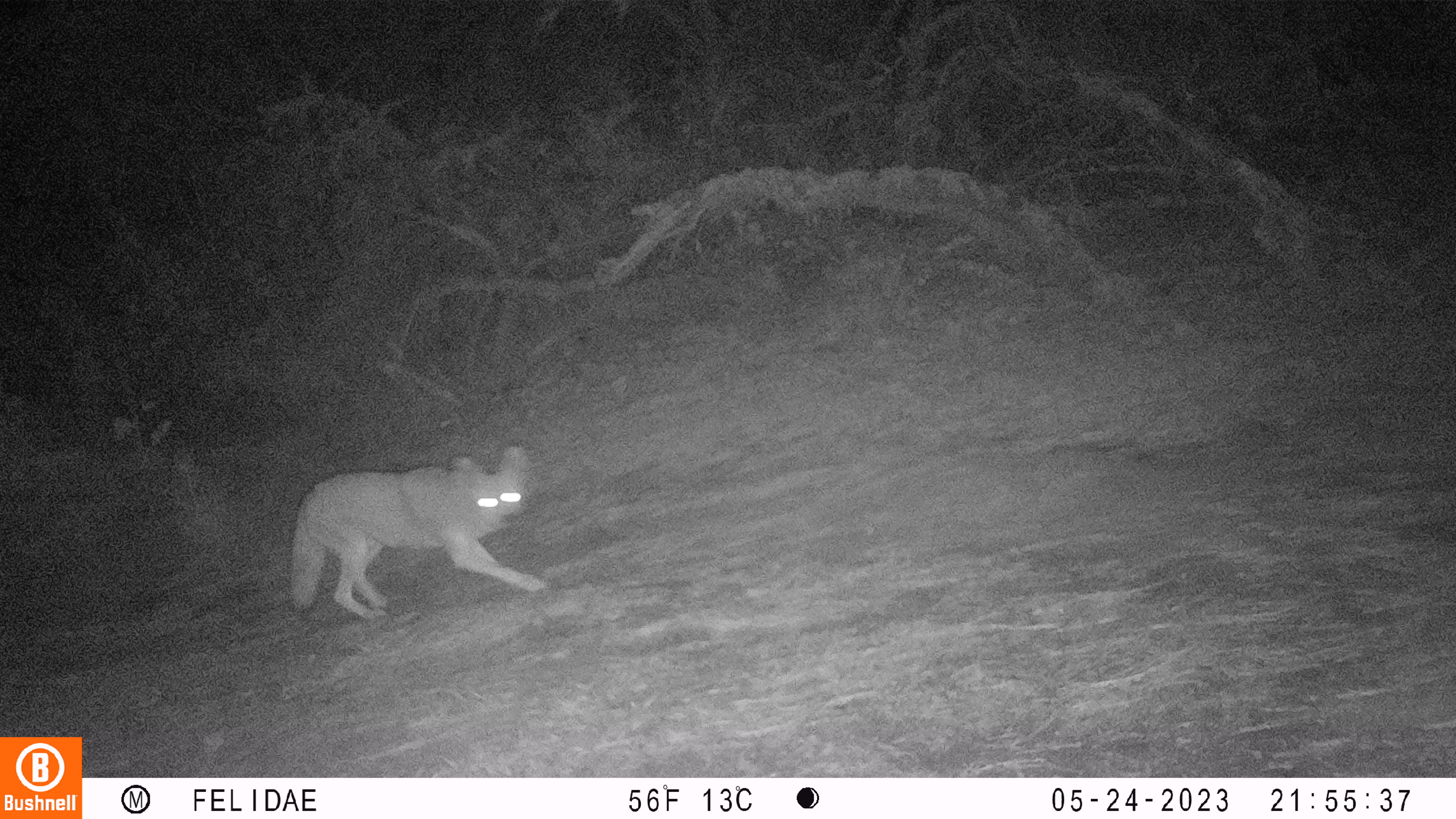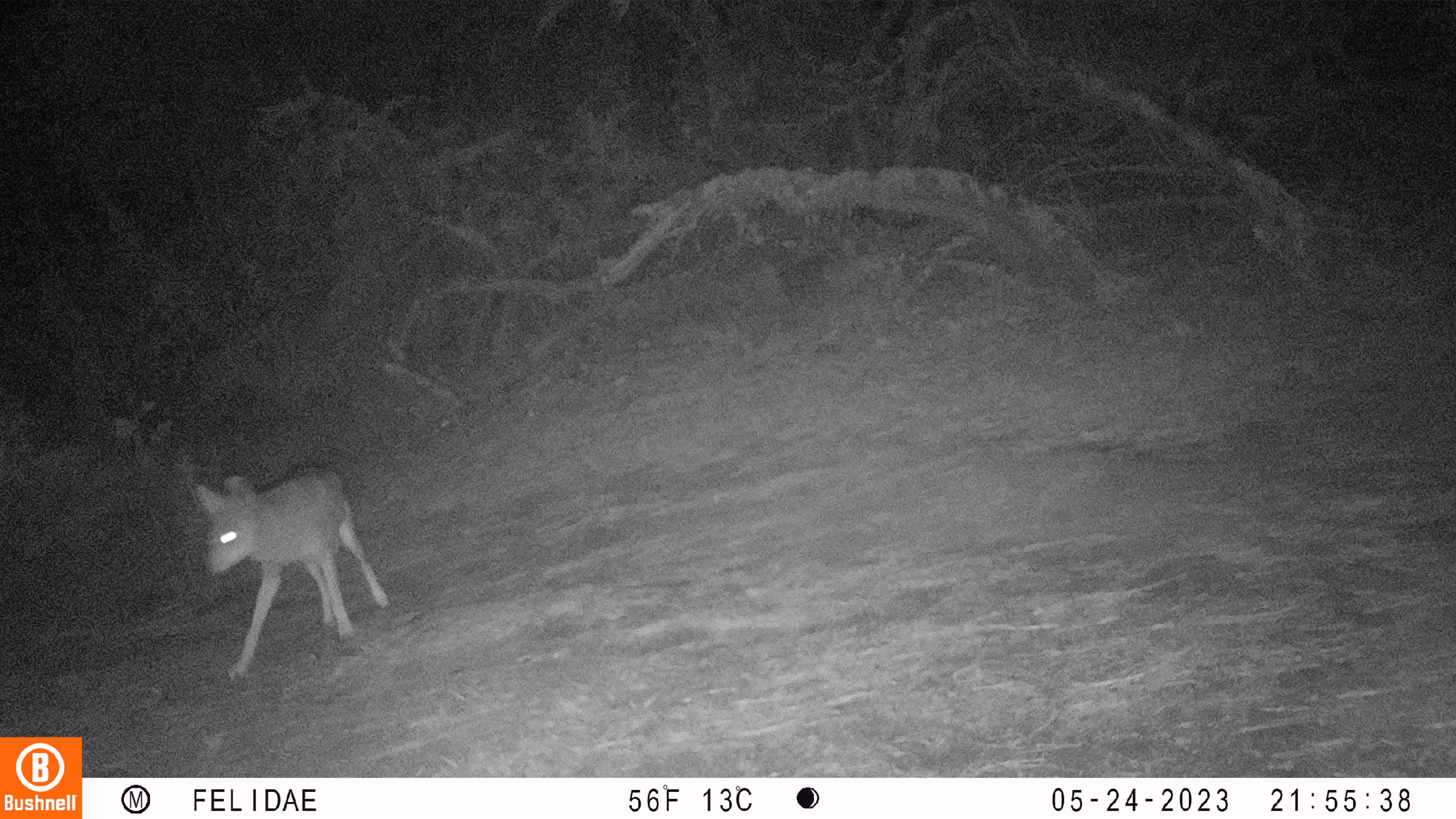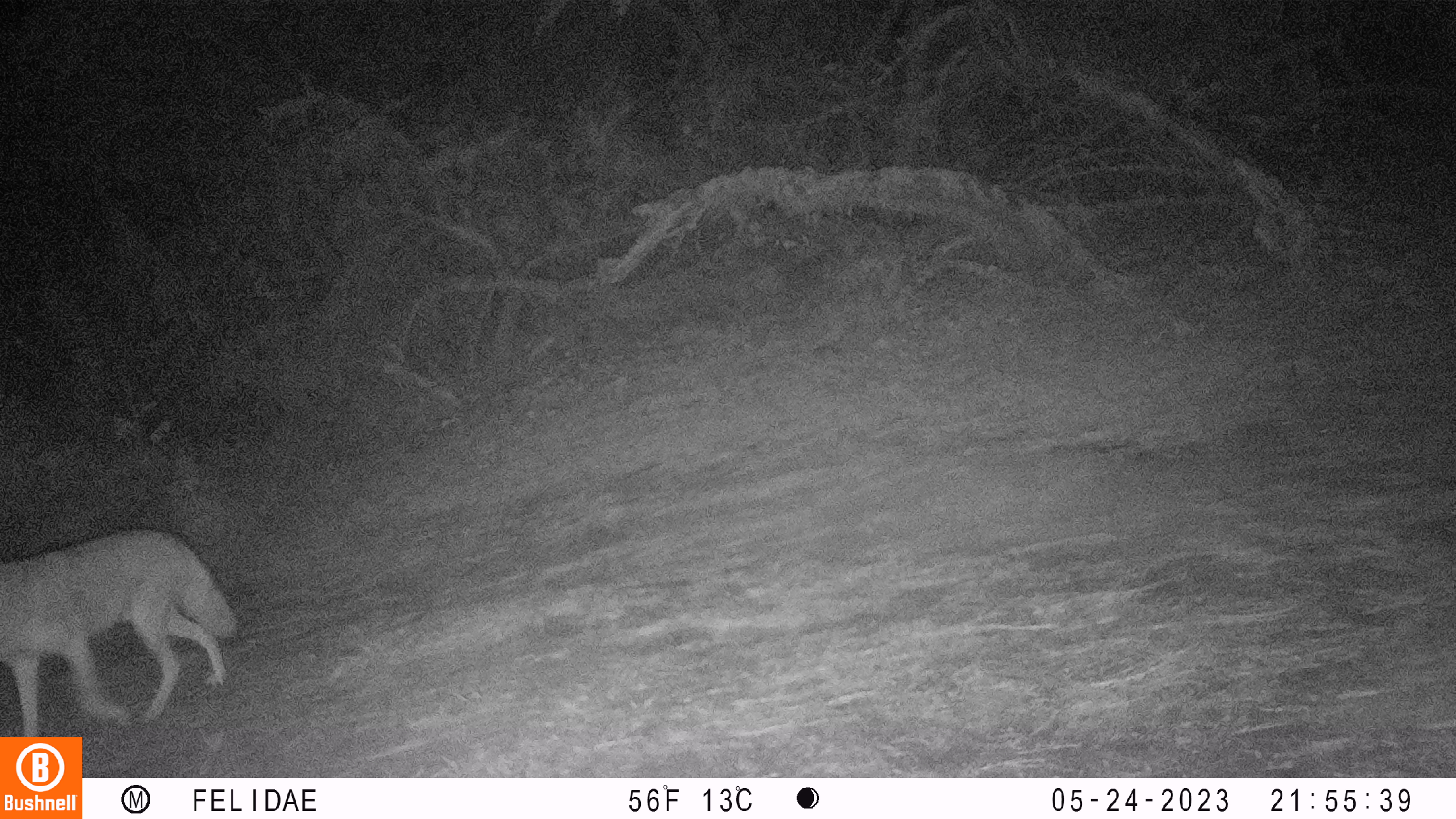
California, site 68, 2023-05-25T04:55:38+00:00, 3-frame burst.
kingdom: Animalia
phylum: Chordata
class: Mammalia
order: Carnivora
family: Canidae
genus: Canis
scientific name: Canis latrans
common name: coyote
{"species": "coyote (Canis latrans)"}